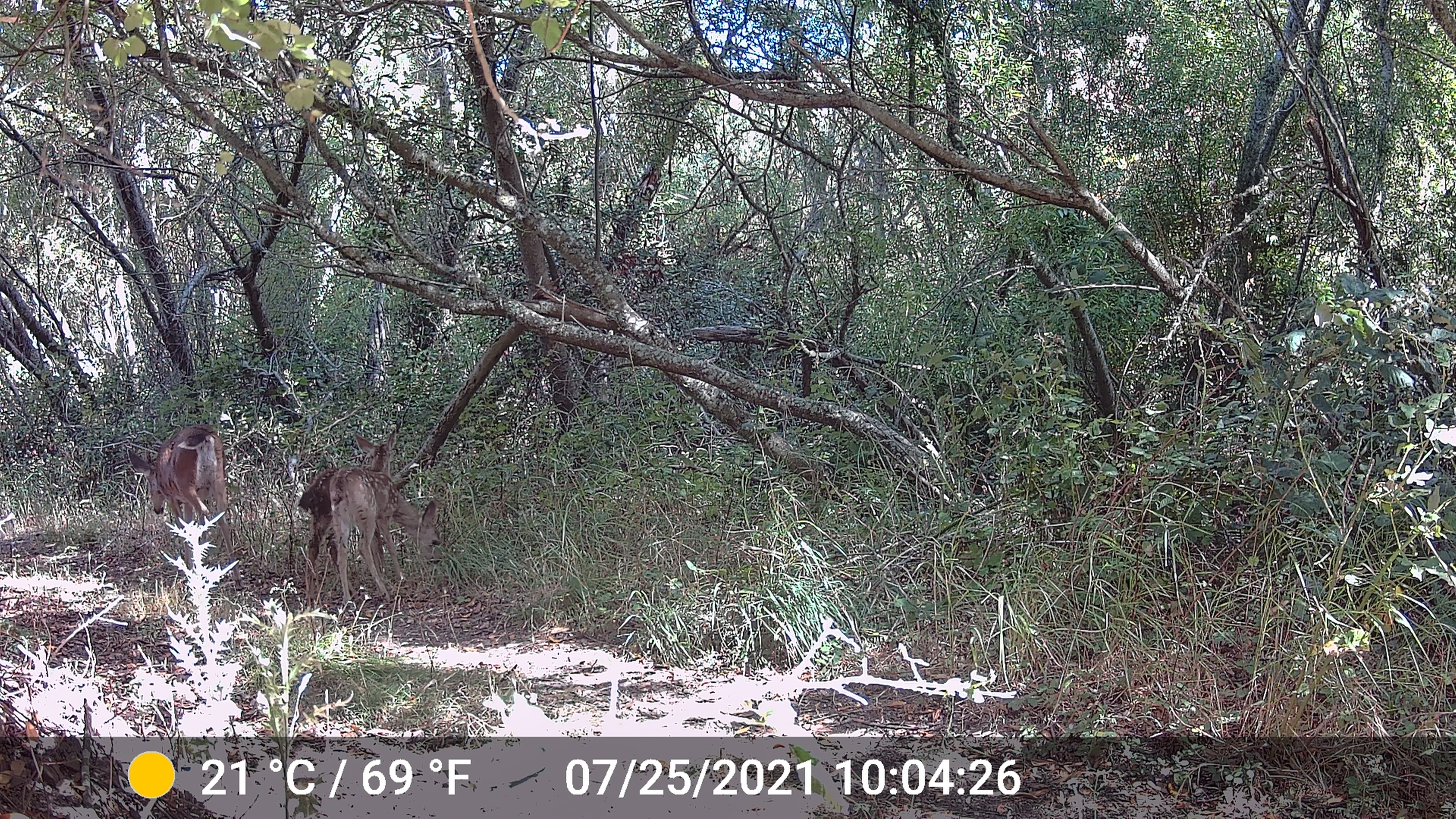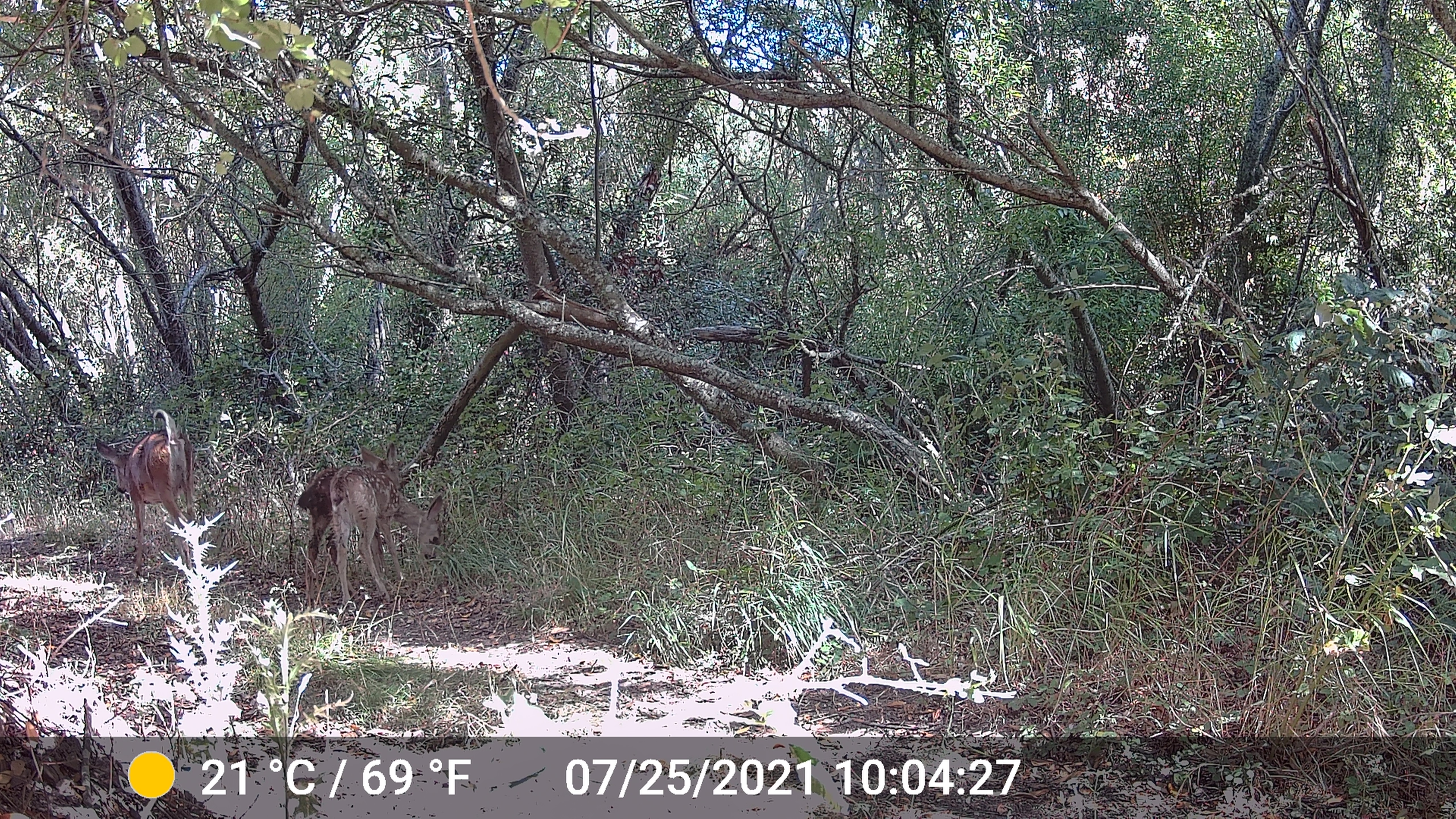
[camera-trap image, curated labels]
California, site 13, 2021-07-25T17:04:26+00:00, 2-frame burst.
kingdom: Animalia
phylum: Chordata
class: Mammalia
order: Artiodactyla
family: Cervidae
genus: Odocoileus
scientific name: Odocoileus hemionus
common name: mule deer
Mule deer (Odocoileus hemionus).